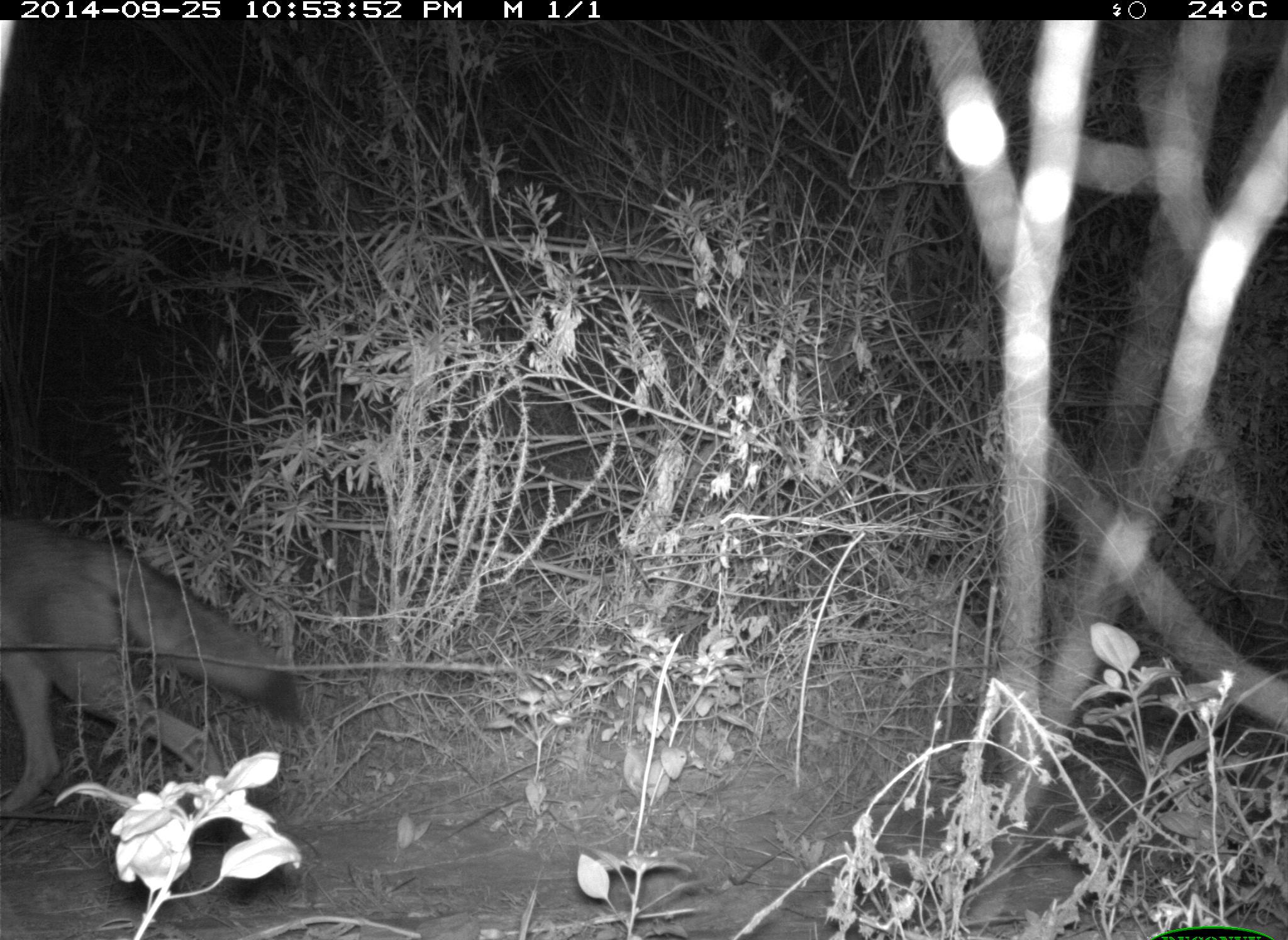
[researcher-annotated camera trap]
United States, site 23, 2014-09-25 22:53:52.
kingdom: Animalia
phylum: Chordata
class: Mammalia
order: Carnivora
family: Canidae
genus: Canis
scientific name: Canis latrans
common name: coyote